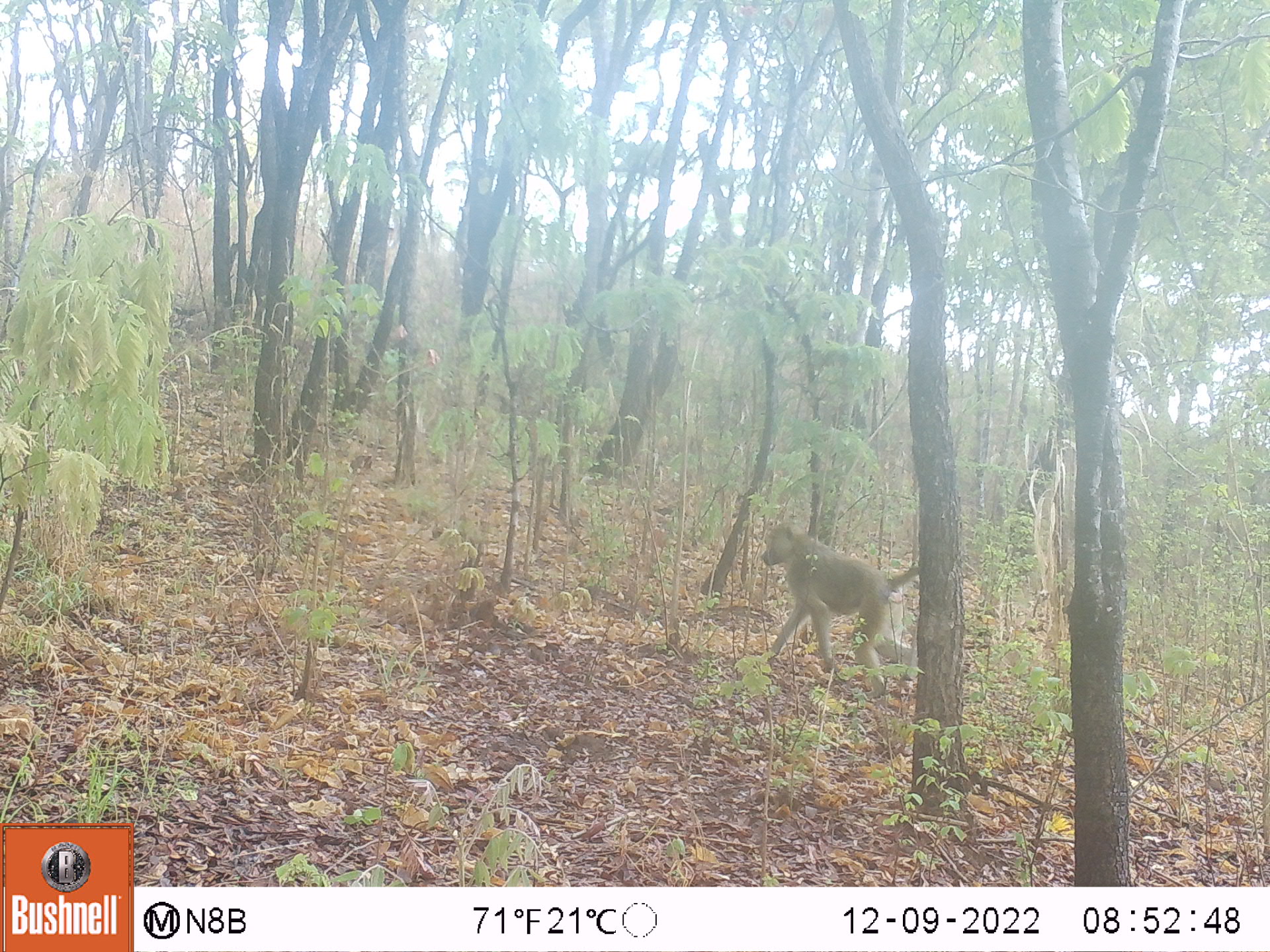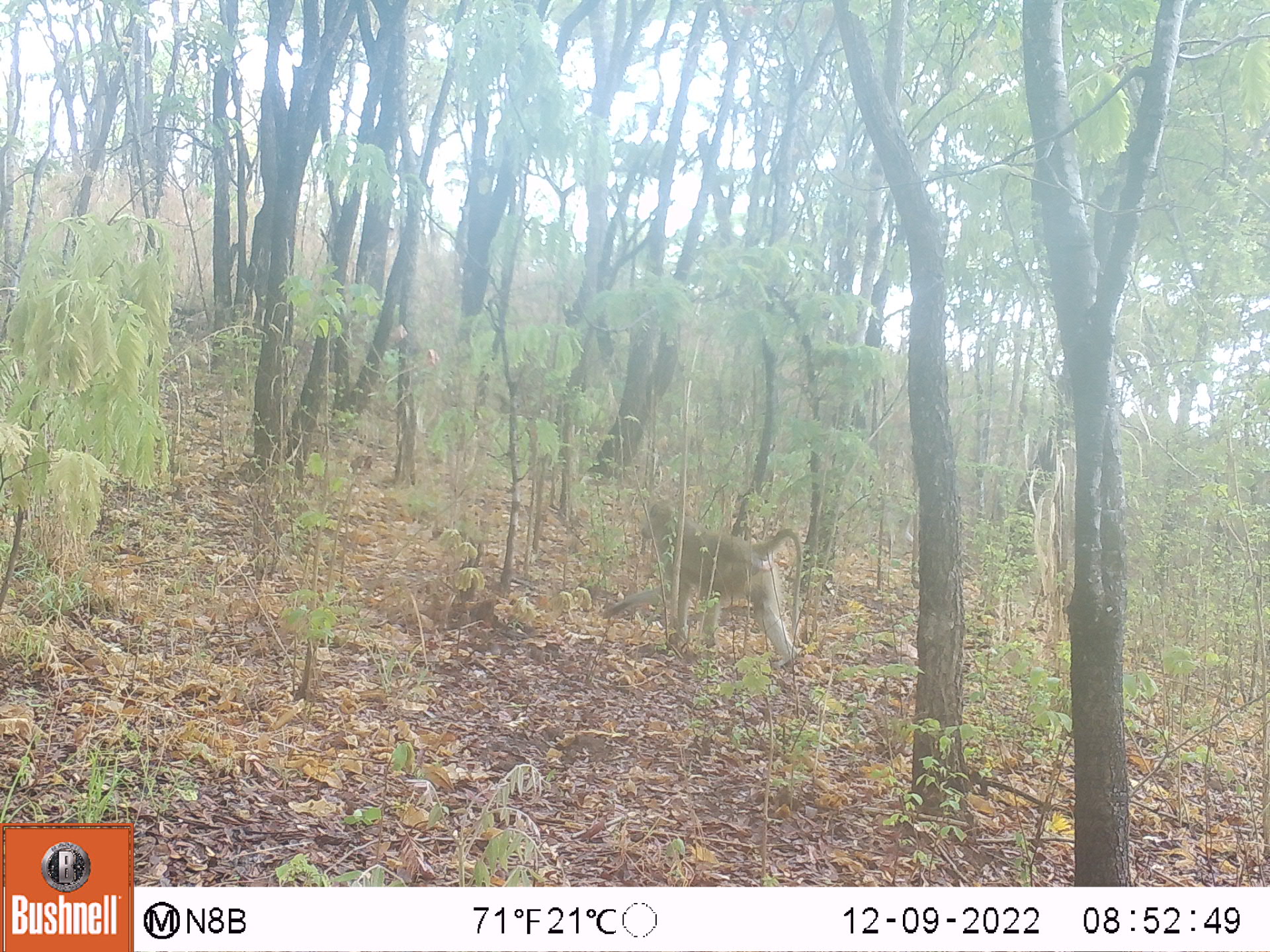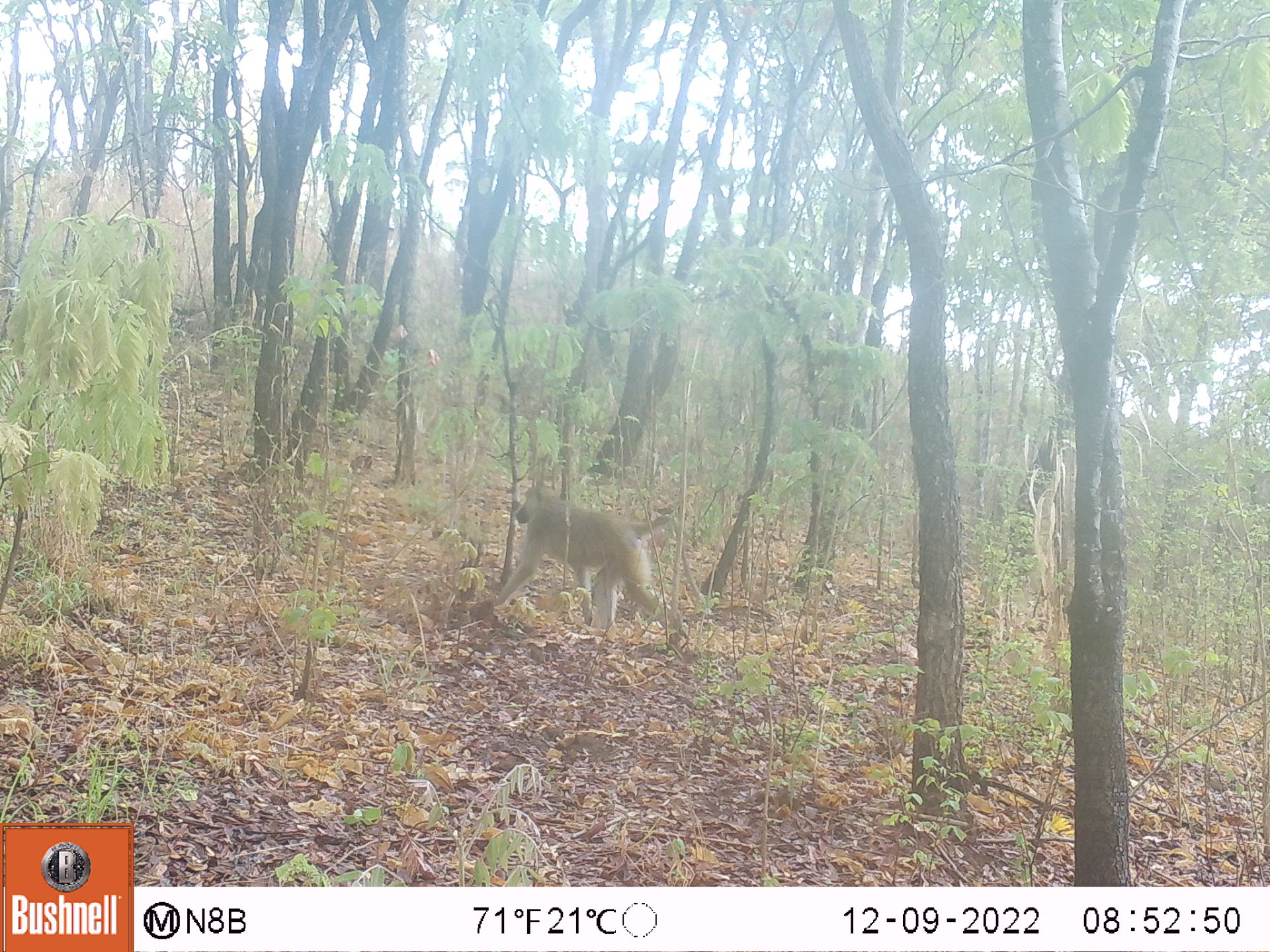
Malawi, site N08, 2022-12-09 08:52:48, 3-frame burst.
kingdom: Animalia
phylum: Chordata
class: Mammalia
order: Primates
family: Cercopithecidae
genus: Papio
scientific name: Papio cynocephalus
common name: yellow baboon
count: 1